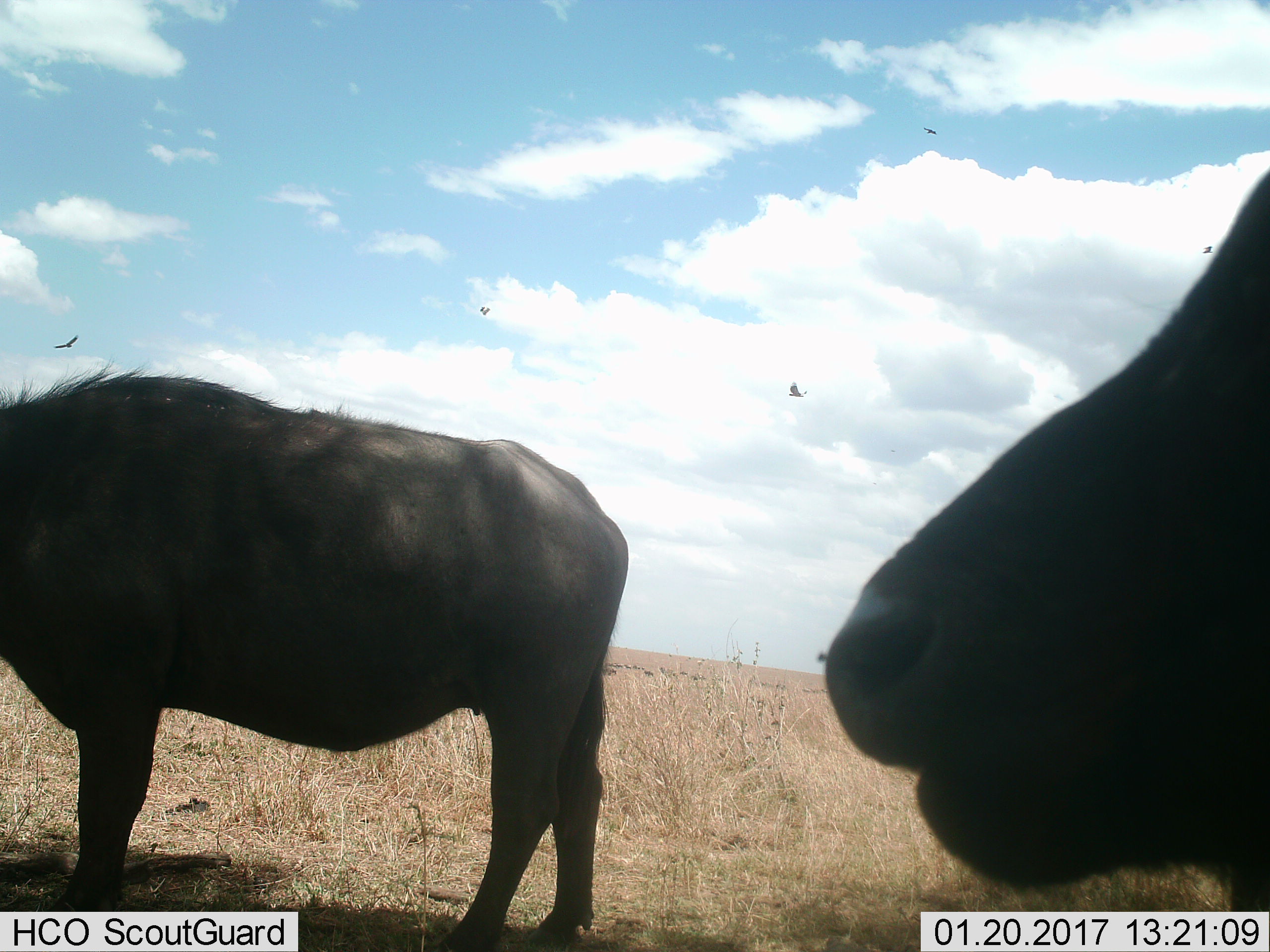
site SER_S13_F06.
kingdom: Animalia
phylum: Chordata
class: Mammalia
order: Artiodactyla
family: Bovidae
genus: Syncerus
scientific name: Syncerus caffer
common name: african buffalo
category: buffalo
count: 2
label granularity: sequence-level